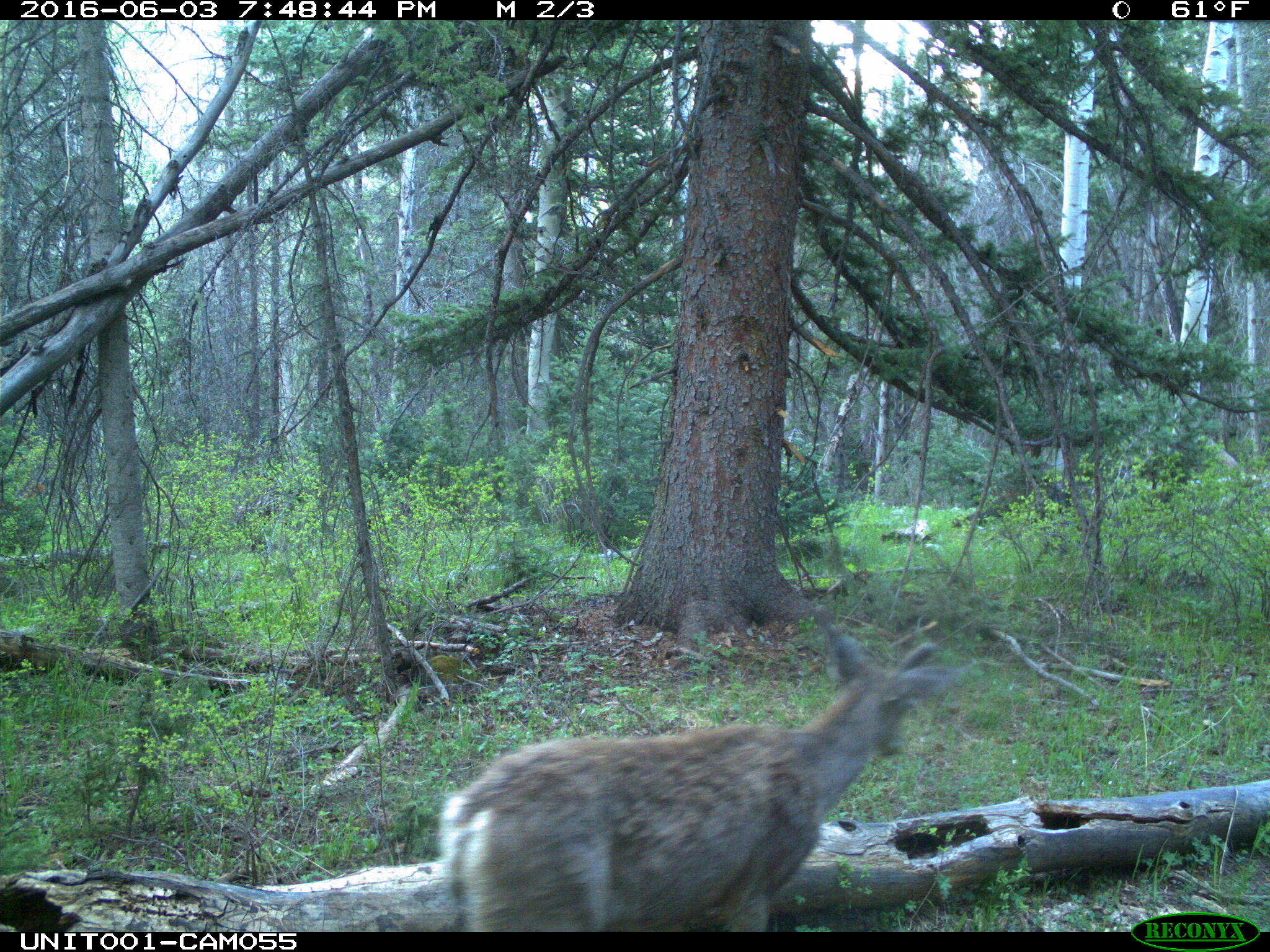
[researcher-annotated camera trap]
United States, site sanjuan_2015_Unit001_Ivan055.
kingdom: Animalia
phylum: Chordata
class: Mammalia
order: Artiodactyla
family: Cervidae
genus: Odocoileus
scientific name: Odocoileus hemionus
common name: mule deer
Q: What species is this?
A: Odocoileus hemionus (mule deer).